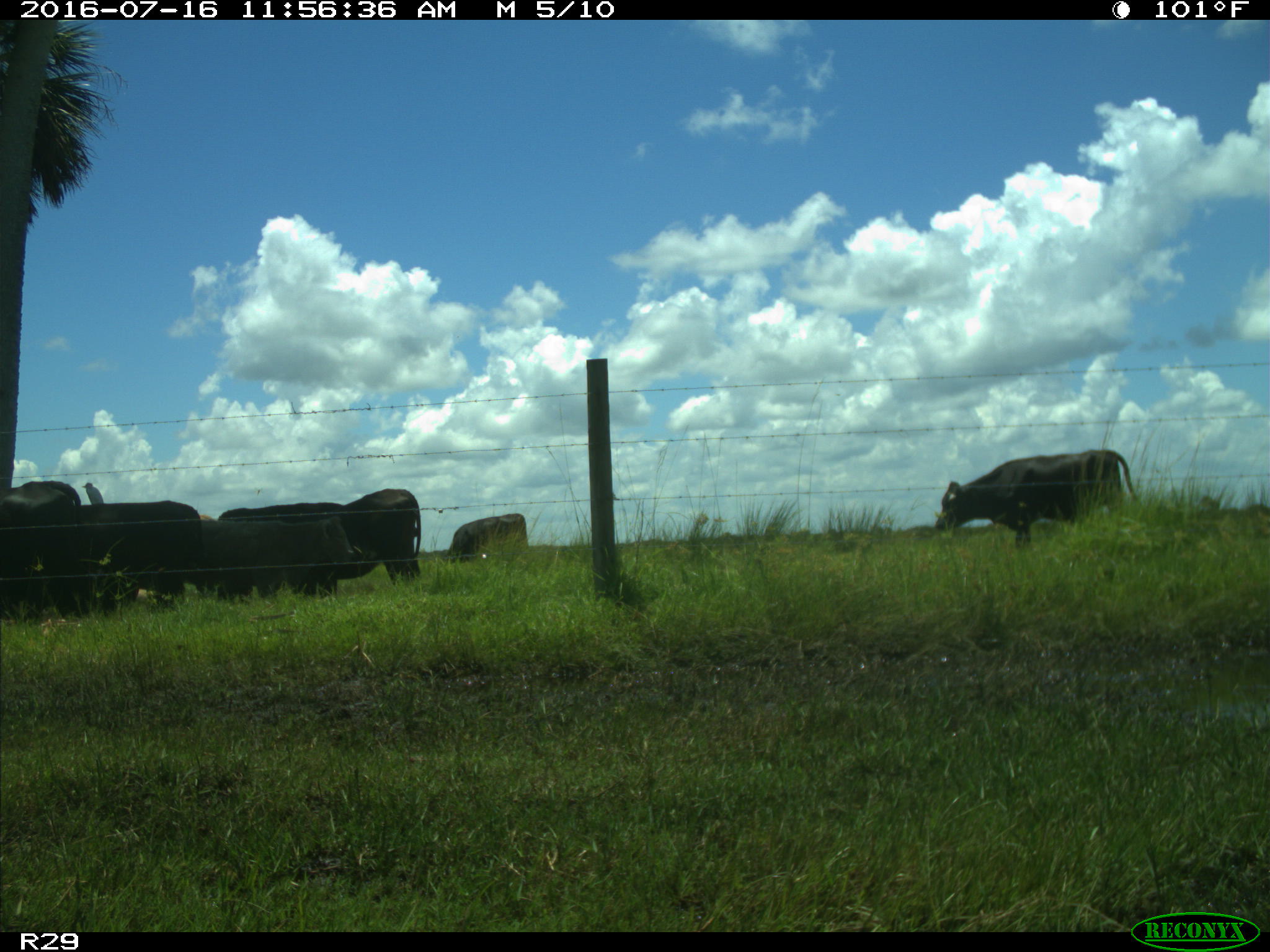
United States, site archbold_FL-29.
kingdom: Animalia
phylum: Chordata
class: Mammalia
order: Artiodactyla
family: Bovidae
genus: Bos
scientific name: Bos taurus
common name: domestic cow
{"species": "Bos taurus (domestic cow)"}